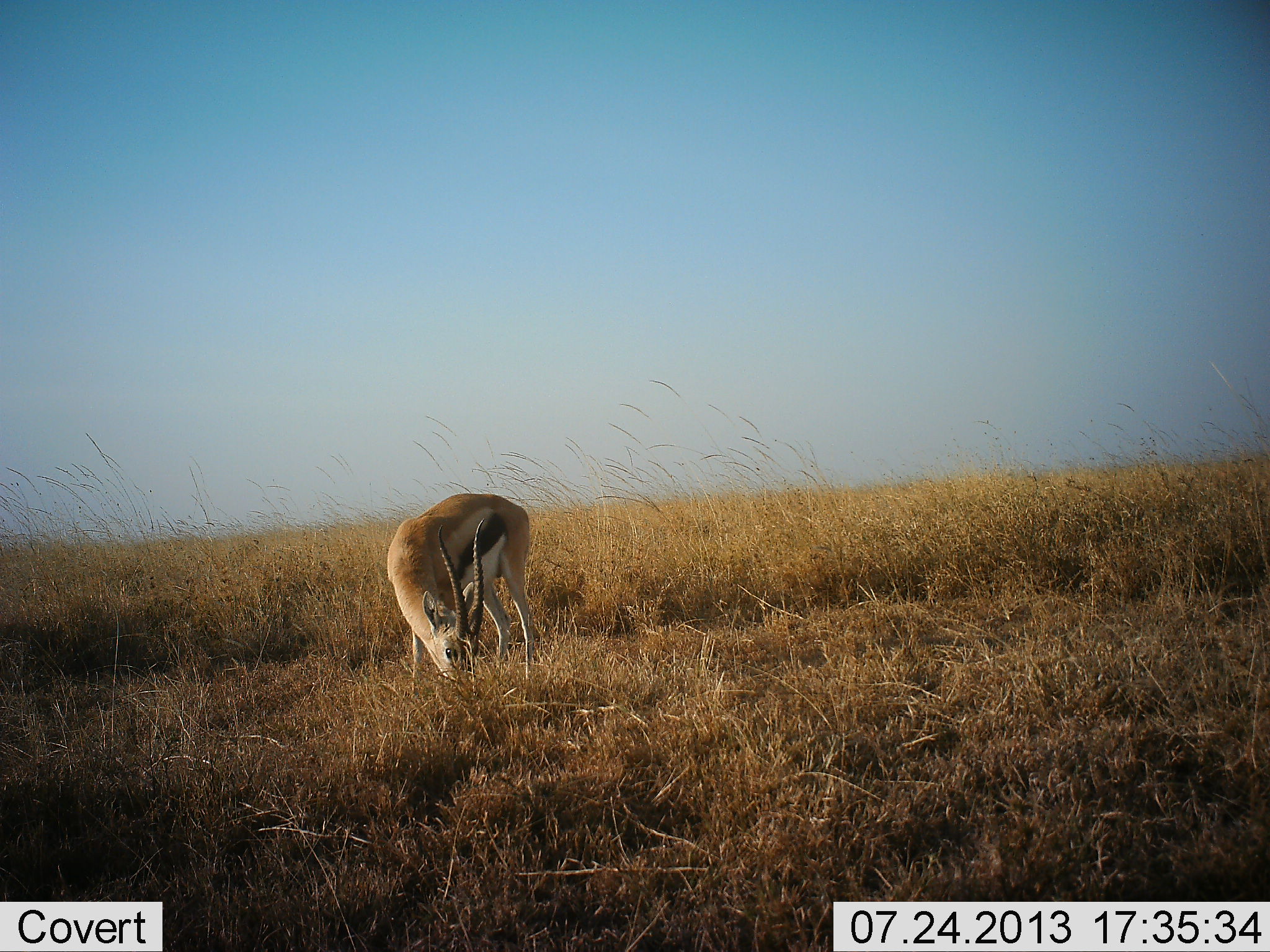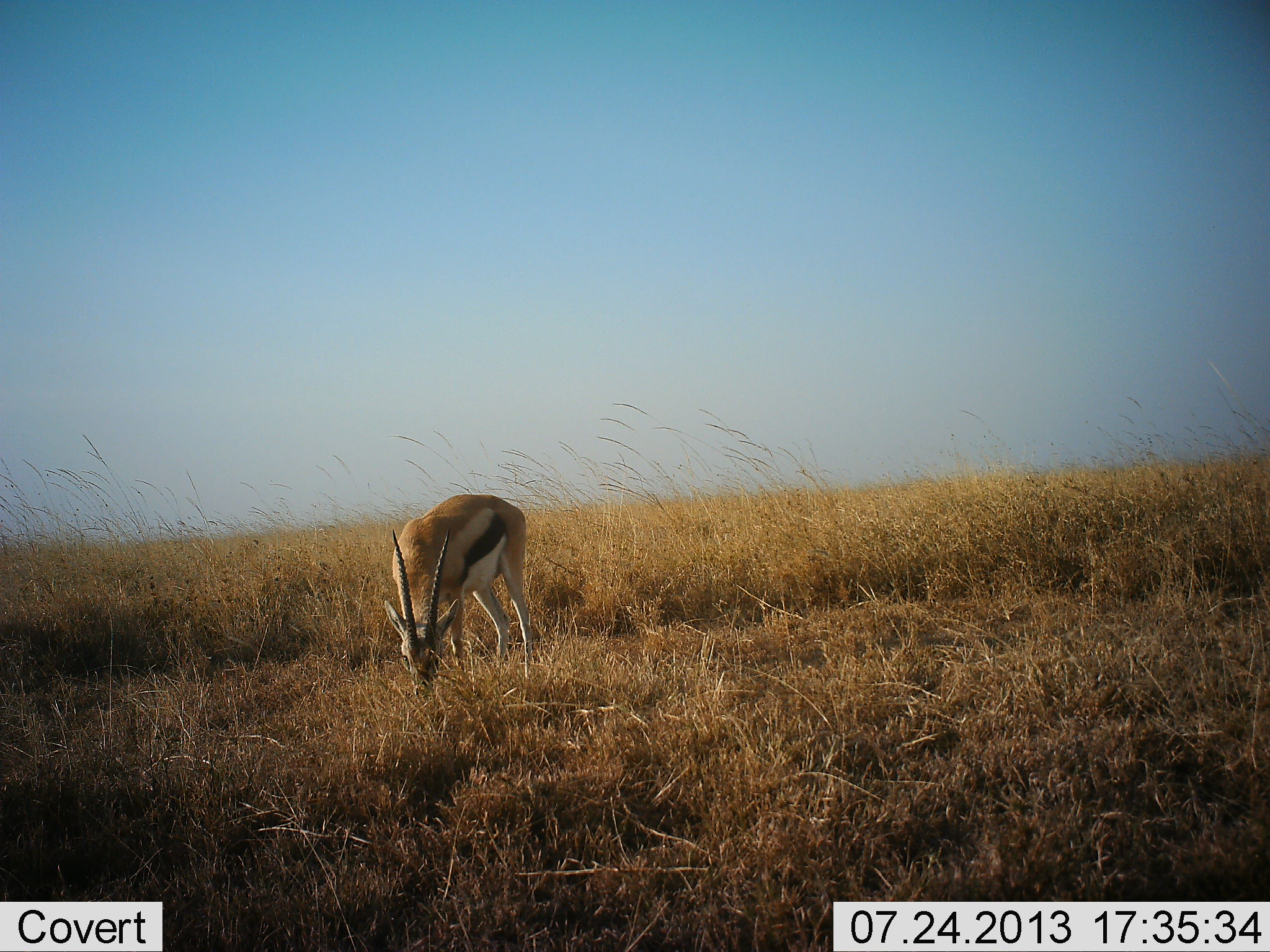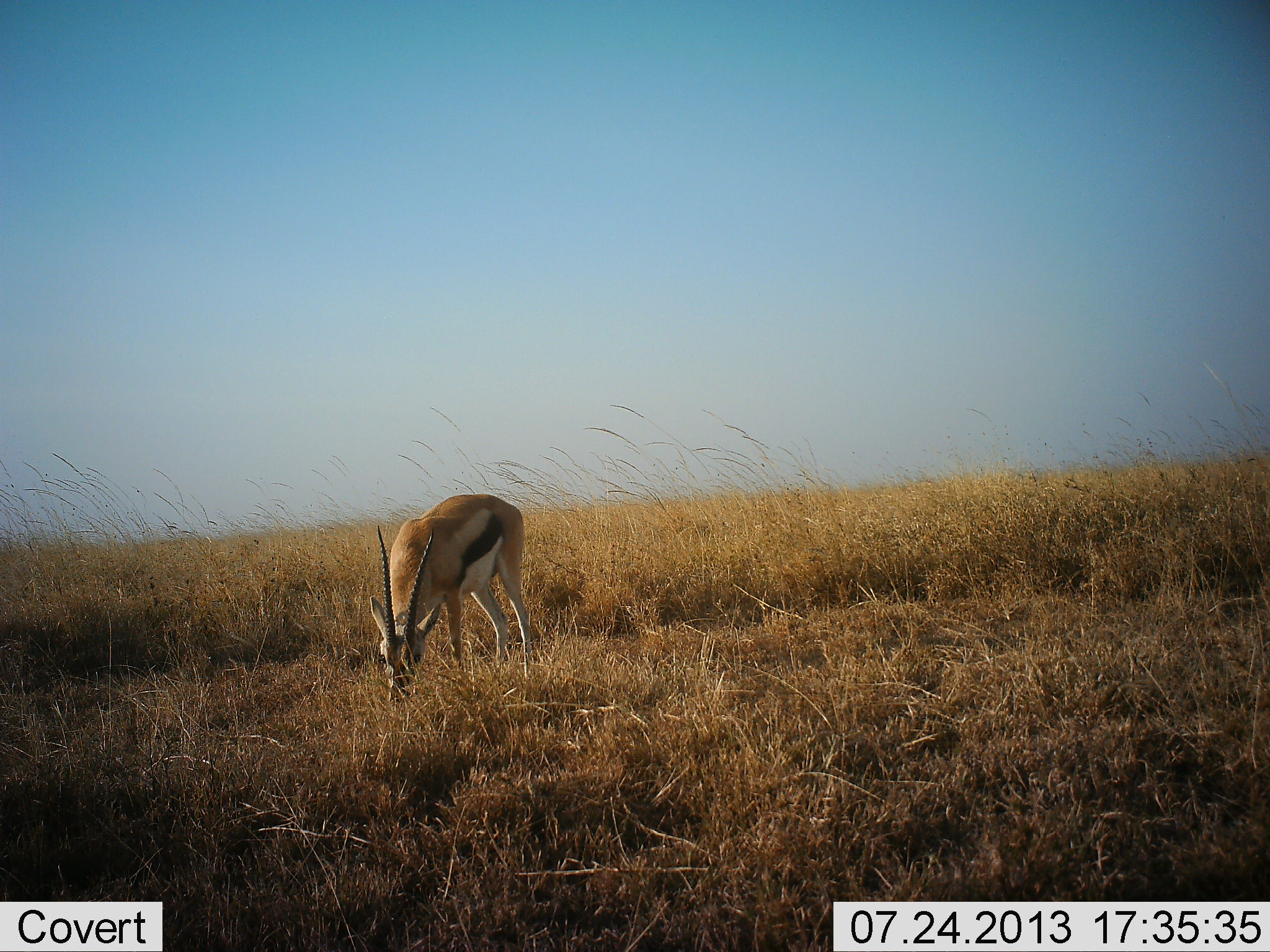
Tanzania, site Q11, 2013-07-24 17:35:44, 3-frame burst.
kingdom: Animalia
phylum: Chordata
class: Mammalia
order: Artiodactyla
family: Bovidae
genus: Eudorcas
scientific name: Eudorcas thomsonii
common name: thomson's gazelle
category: gazellethomsons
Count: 1.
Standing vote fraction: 40%.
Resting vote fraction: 0%.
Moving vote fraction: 0%.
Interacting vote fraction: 0%.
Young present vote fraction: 0%.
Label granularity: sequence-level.